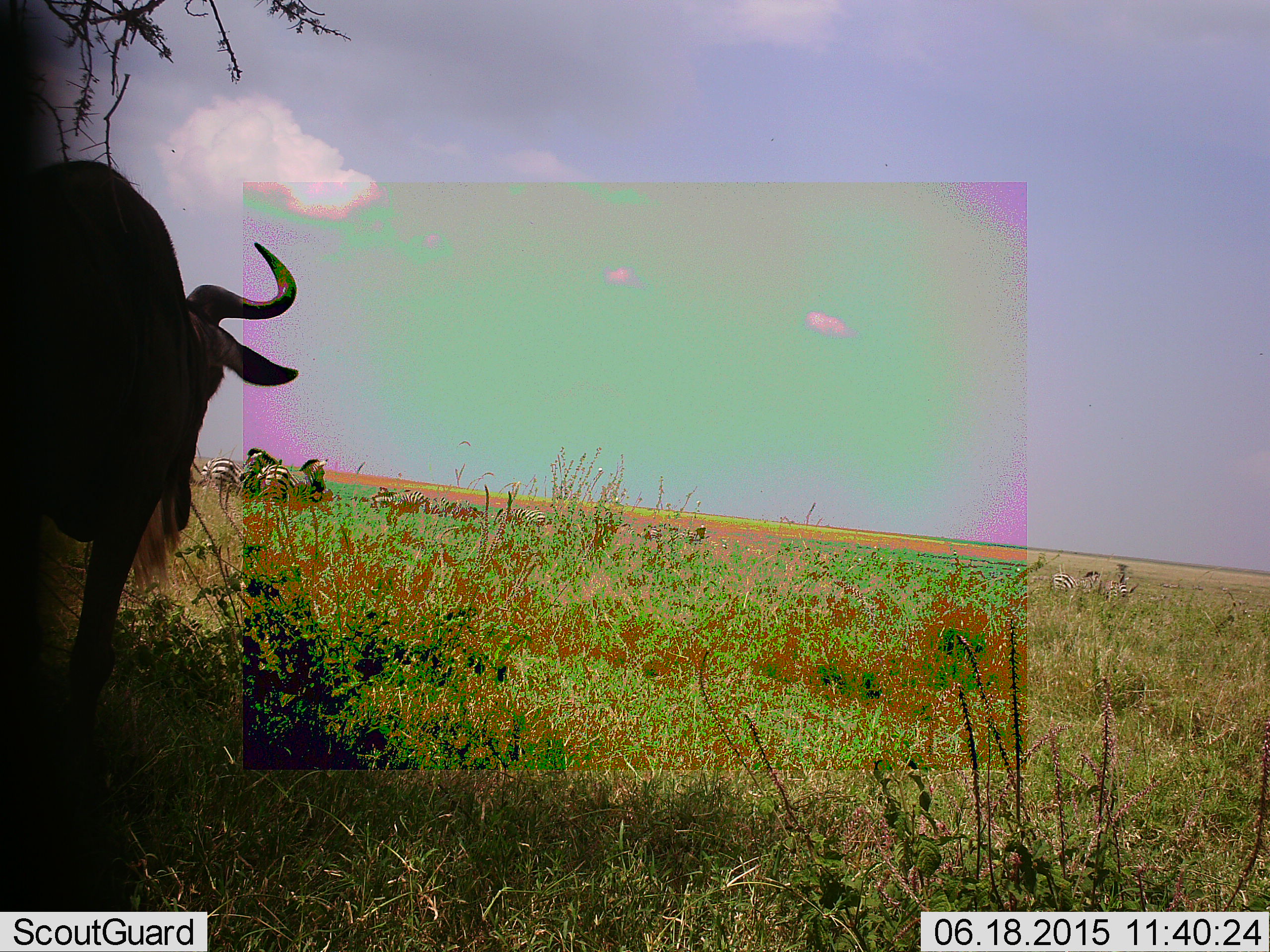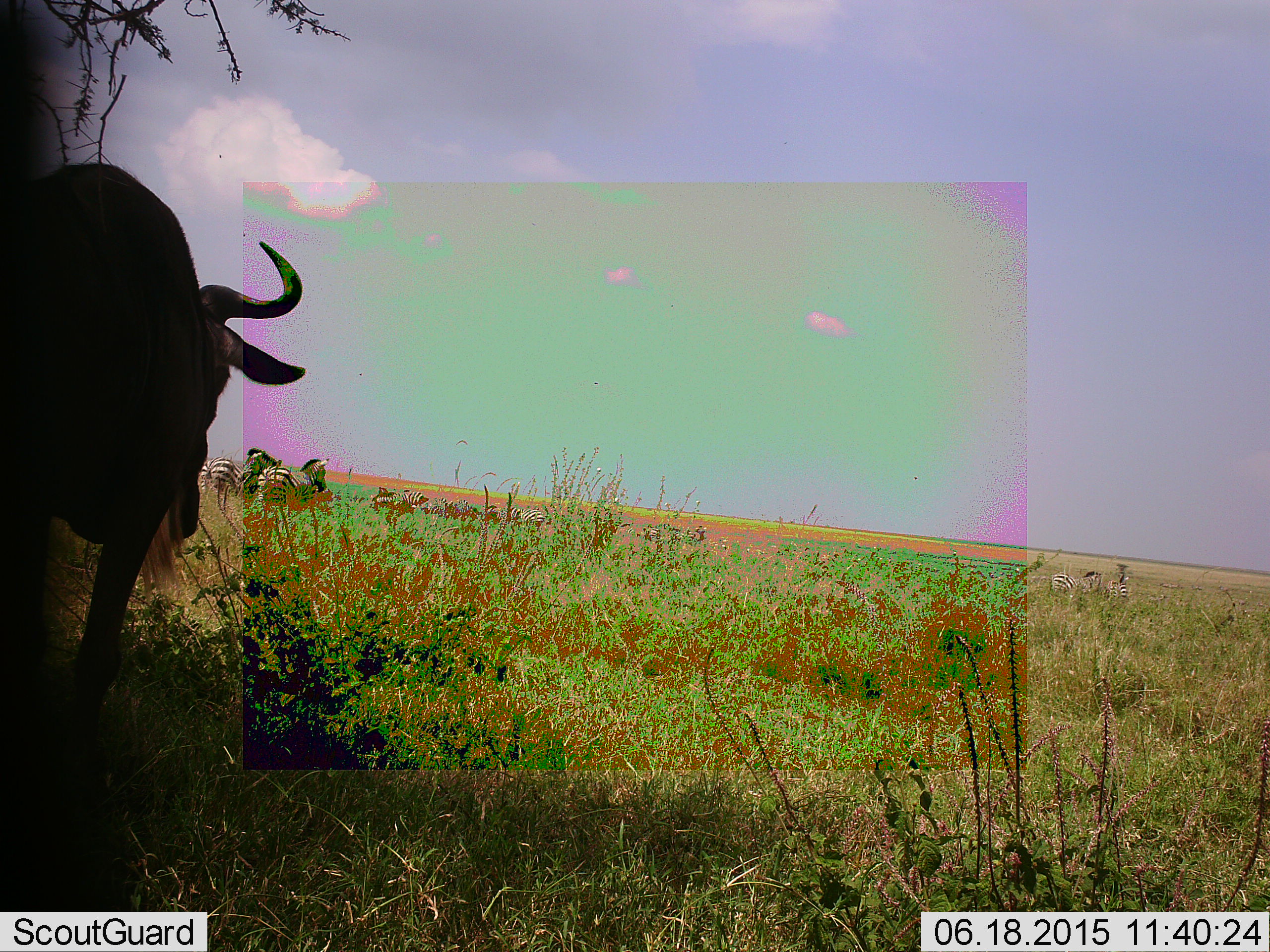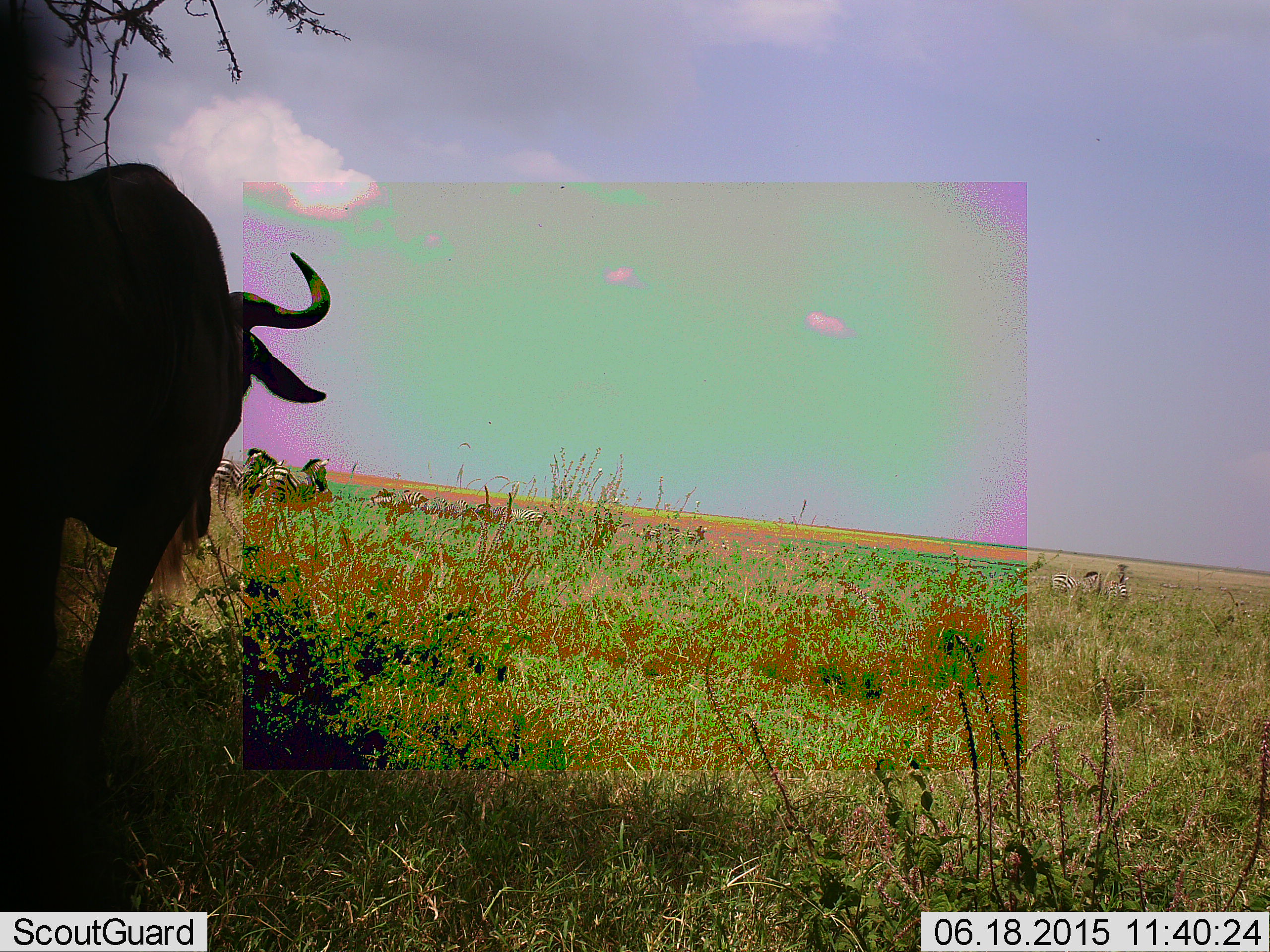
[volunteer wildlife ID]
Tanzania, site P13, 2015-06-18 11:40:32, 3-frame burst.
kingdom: Animalia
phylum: Chordata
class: Mammalia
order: Artiodactyla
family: Bovidae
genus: Connochaetes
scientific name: Connochaetes taurinus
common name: blue wildebeest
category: wildebeest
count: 1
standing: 92%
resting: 0%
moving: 23%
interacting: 0%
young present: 0%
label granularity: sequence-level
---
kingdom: Animalia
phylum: Chordata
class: Mammalia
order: Perissodactyla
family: Equidae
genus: Equus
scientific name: Equus quagga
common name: plains zebra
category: zebra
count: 3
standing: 90%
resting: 0%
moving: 20%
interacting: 20%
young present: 0%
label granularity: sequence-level